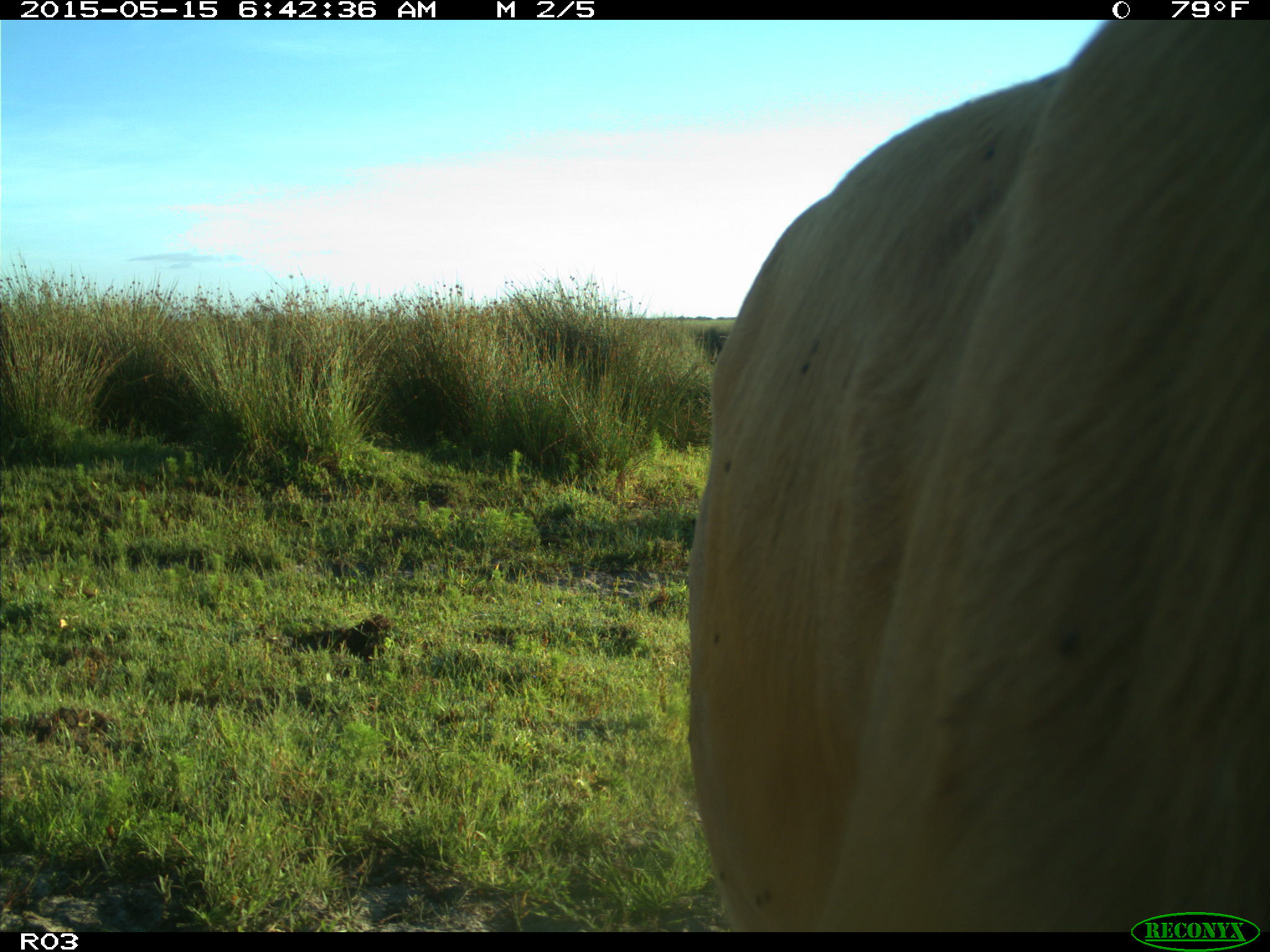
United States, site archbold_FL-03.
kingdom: Animalia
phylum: Chordata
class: Mammalia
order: Artiodactyla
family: Bovidae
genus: Bos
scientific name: Bos taurus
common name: domestic cow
Bos taurus (domestic cow).